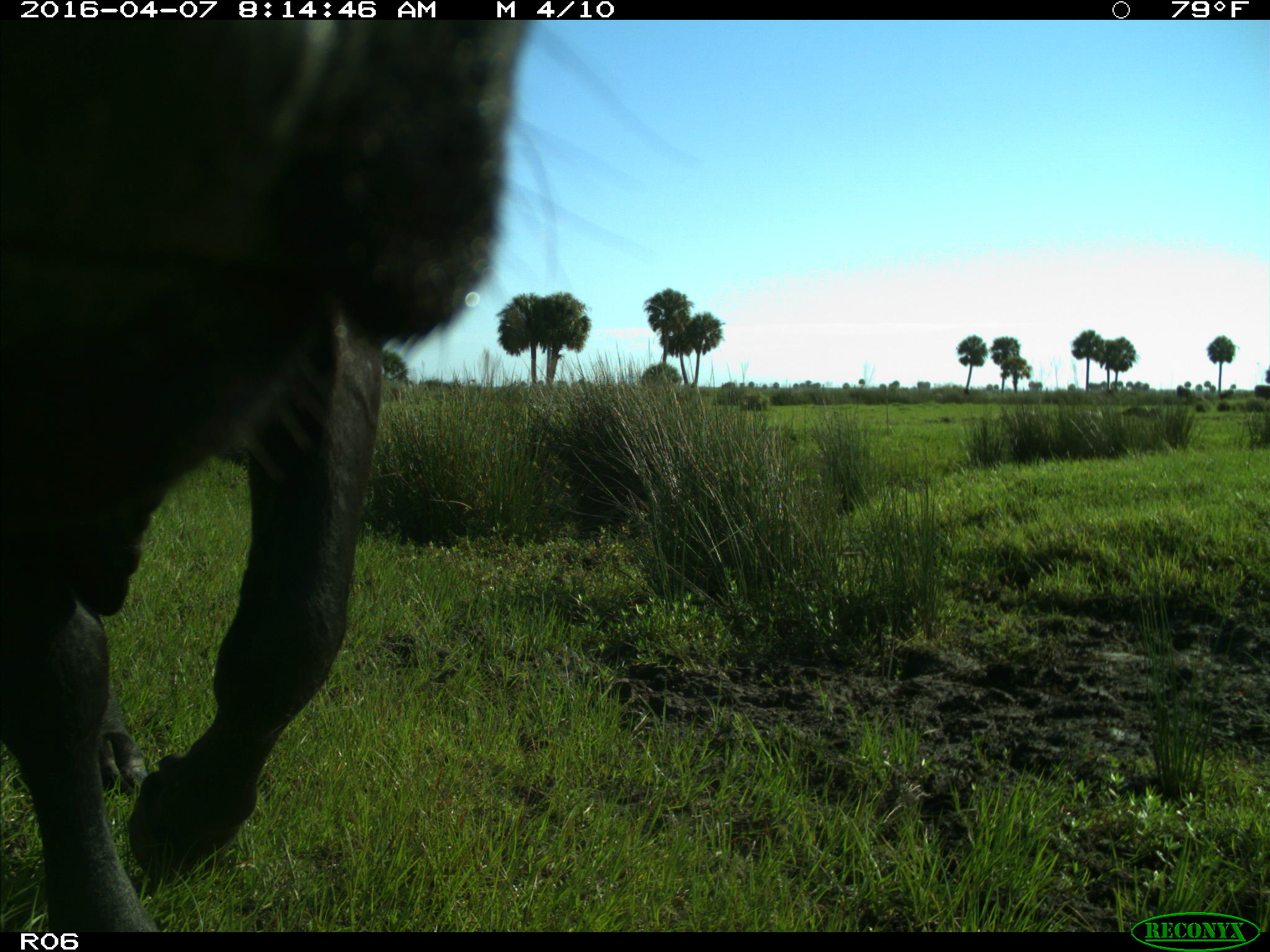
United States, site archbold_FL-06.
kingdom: Animalia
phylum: Chordata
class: Mammalia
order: Artiodactyla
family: Bovidae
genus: Bos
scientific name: Bos taurus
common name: domestic cow